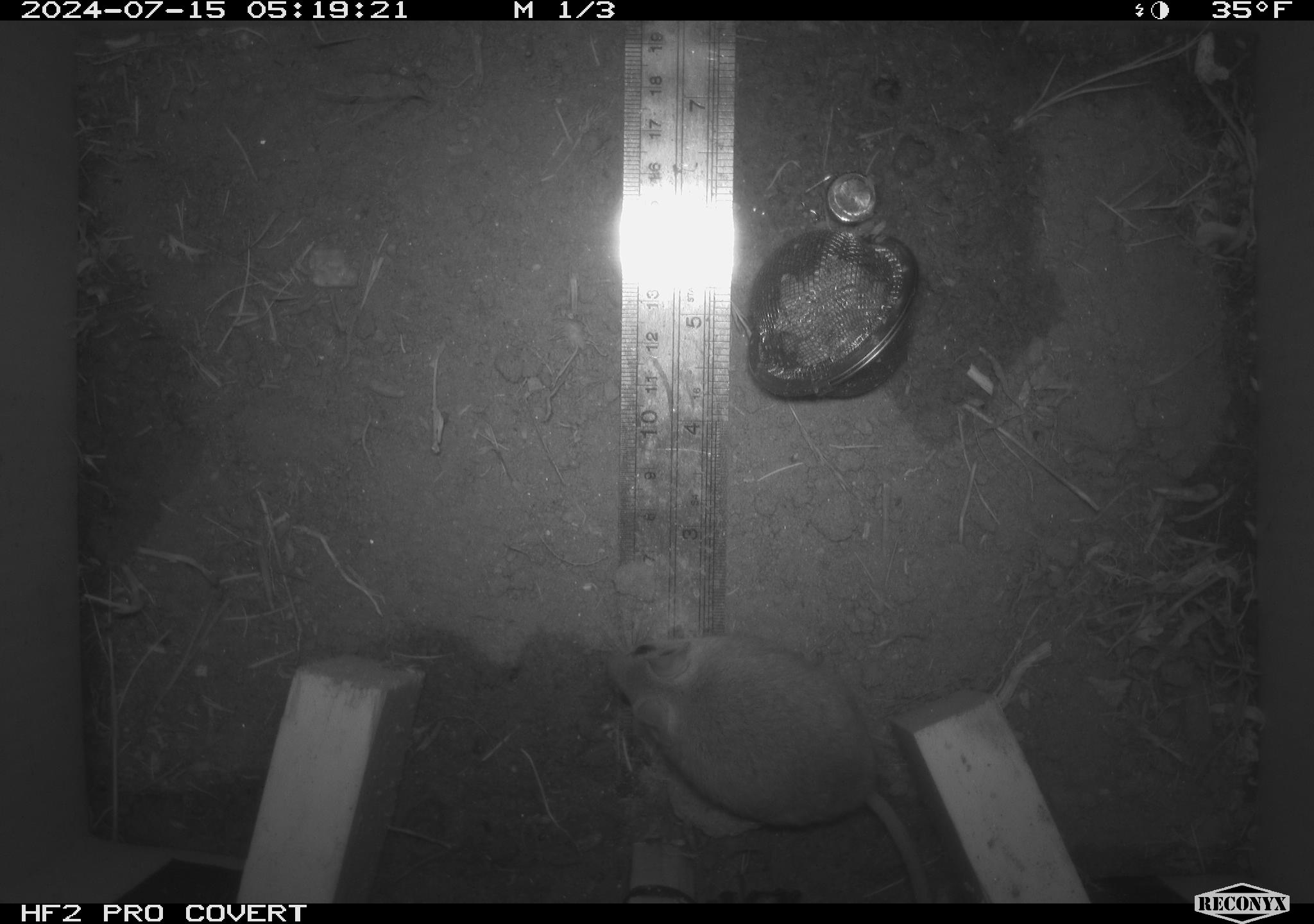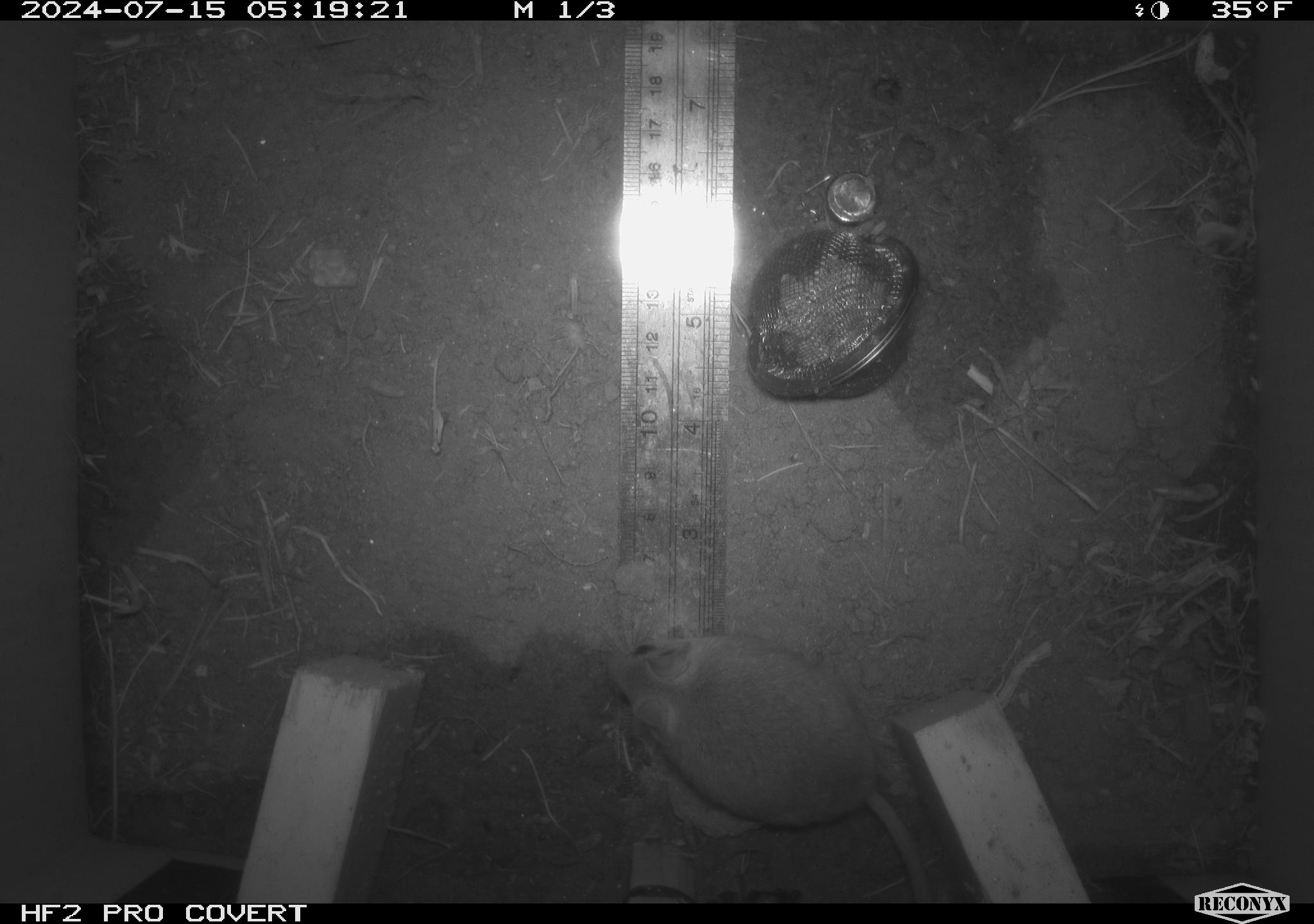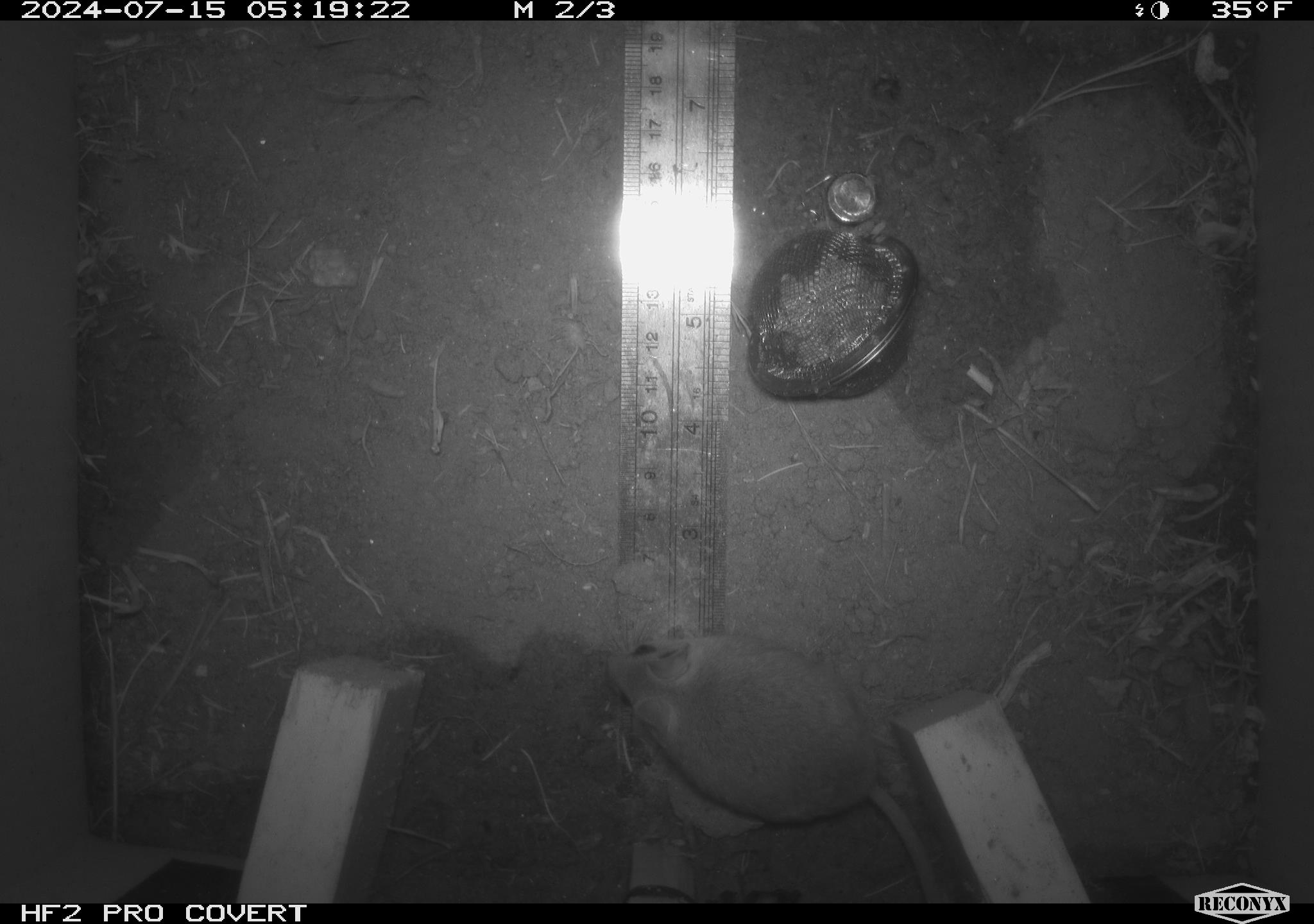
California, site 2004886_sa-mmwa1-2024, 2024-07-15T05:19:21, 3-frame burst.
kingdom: Animalia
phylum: Chordata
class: Mammalia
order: Rodentia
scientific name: Rodentia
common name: mouse species